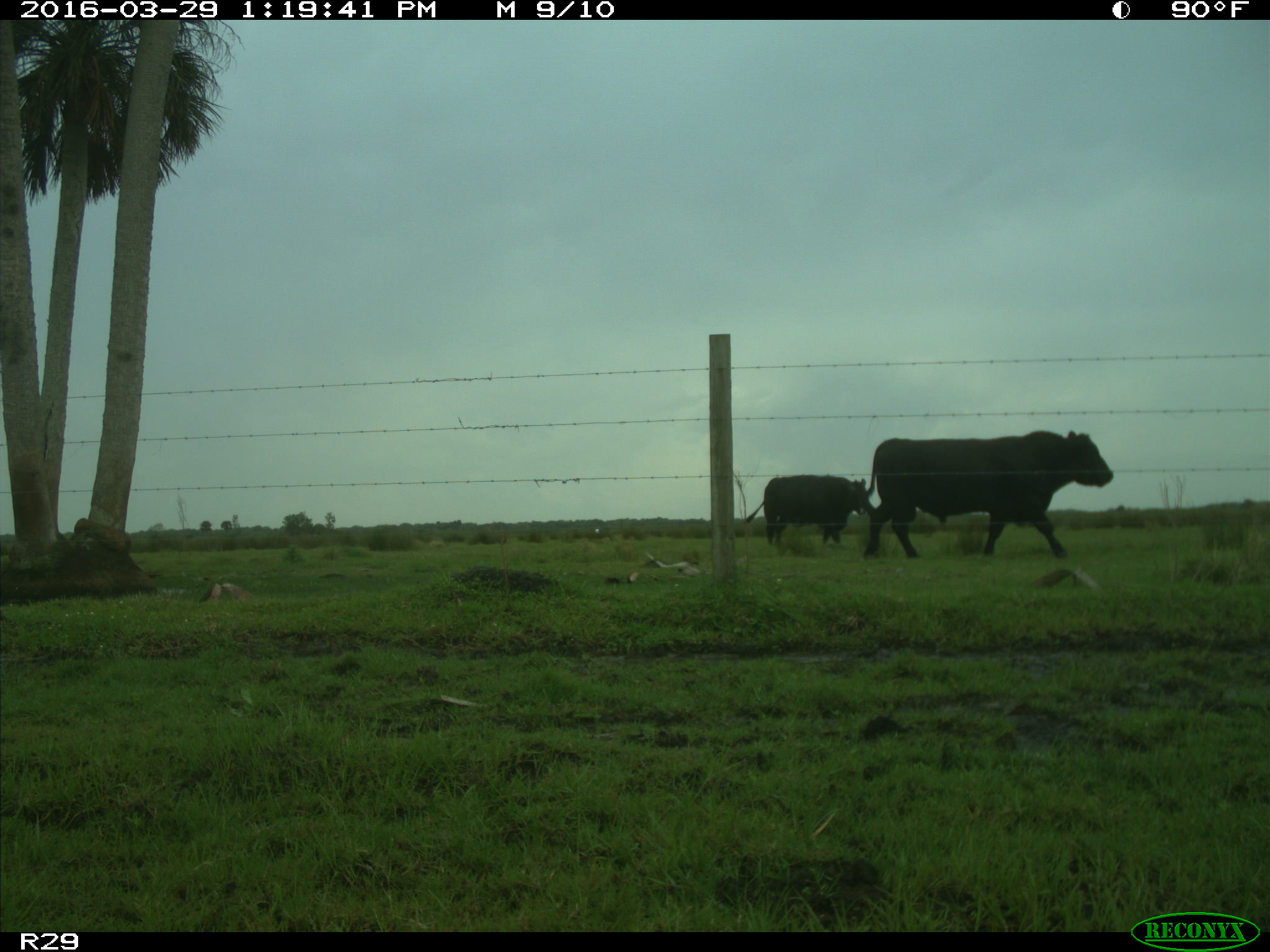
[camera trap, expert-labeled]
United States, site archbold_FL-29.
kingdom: Animalia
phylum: Chordata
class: Mammalia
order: Artiodactyla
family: Bovidae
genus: Bos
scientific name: Bos taurus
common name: domestic cow